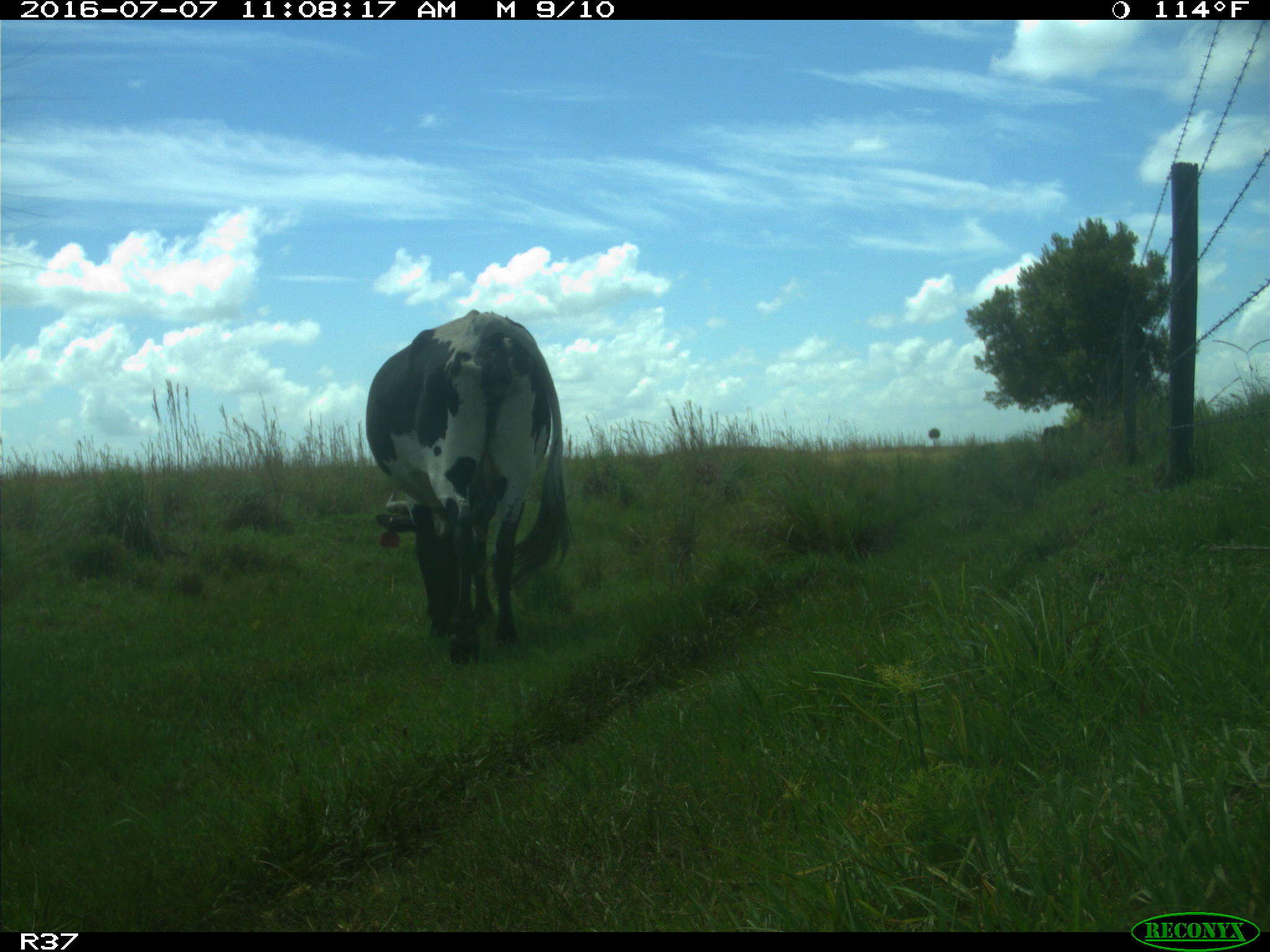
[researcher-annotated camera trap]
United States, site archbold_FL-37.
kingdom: Animalia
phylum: Chordata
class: Mammalia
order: Artiodactyla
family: Bovidae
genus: Bos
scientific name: Bos taurus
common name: domestic cow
Bos taurus (domestic cow).